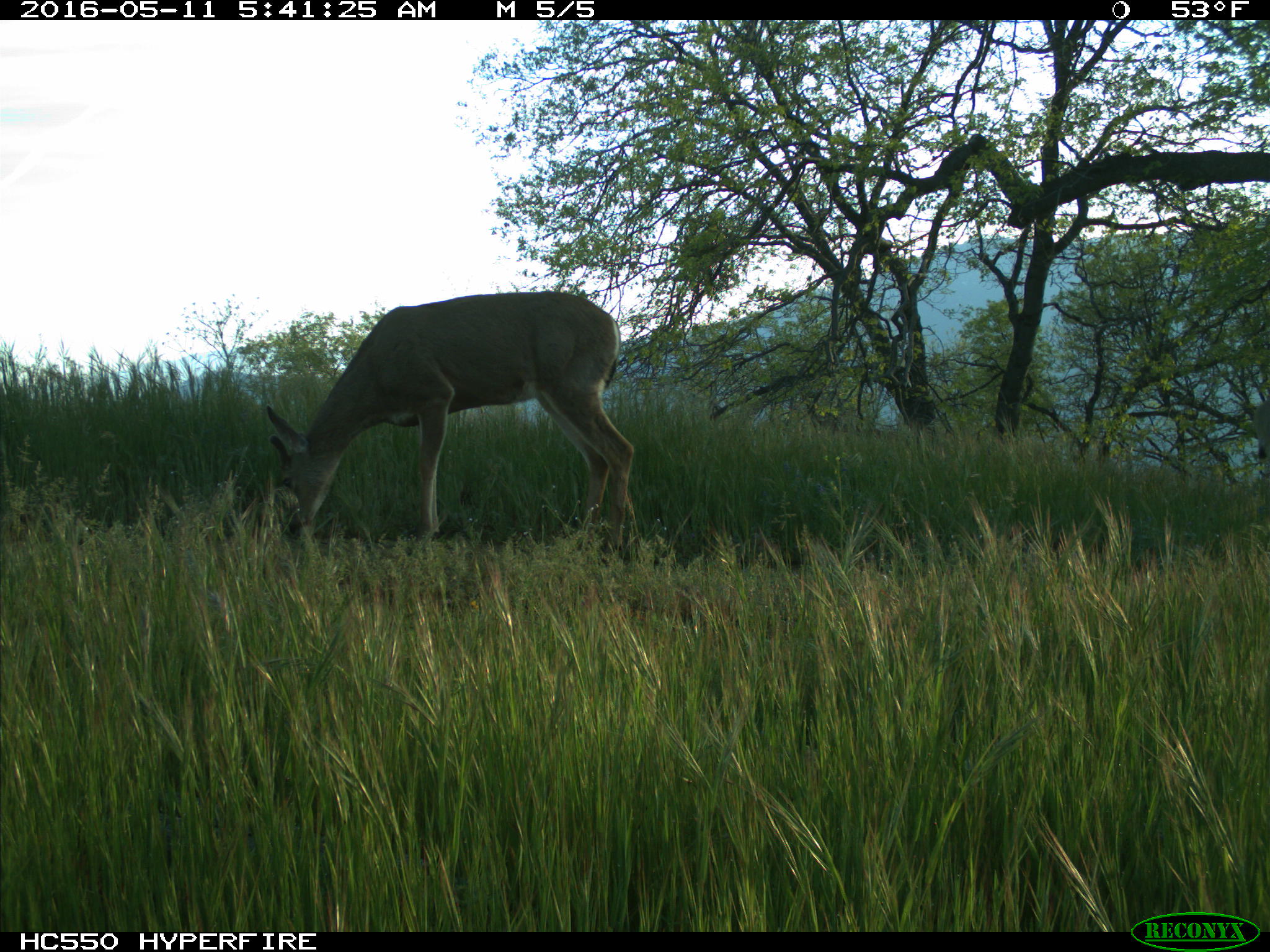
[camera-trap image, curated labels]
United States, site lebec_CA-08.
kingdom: Animalia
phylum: Chordata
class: Mammalia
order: Artiodactyla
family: Cervidae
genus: Odocoileus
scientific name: Odocoileus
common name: deer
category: unidentified deer